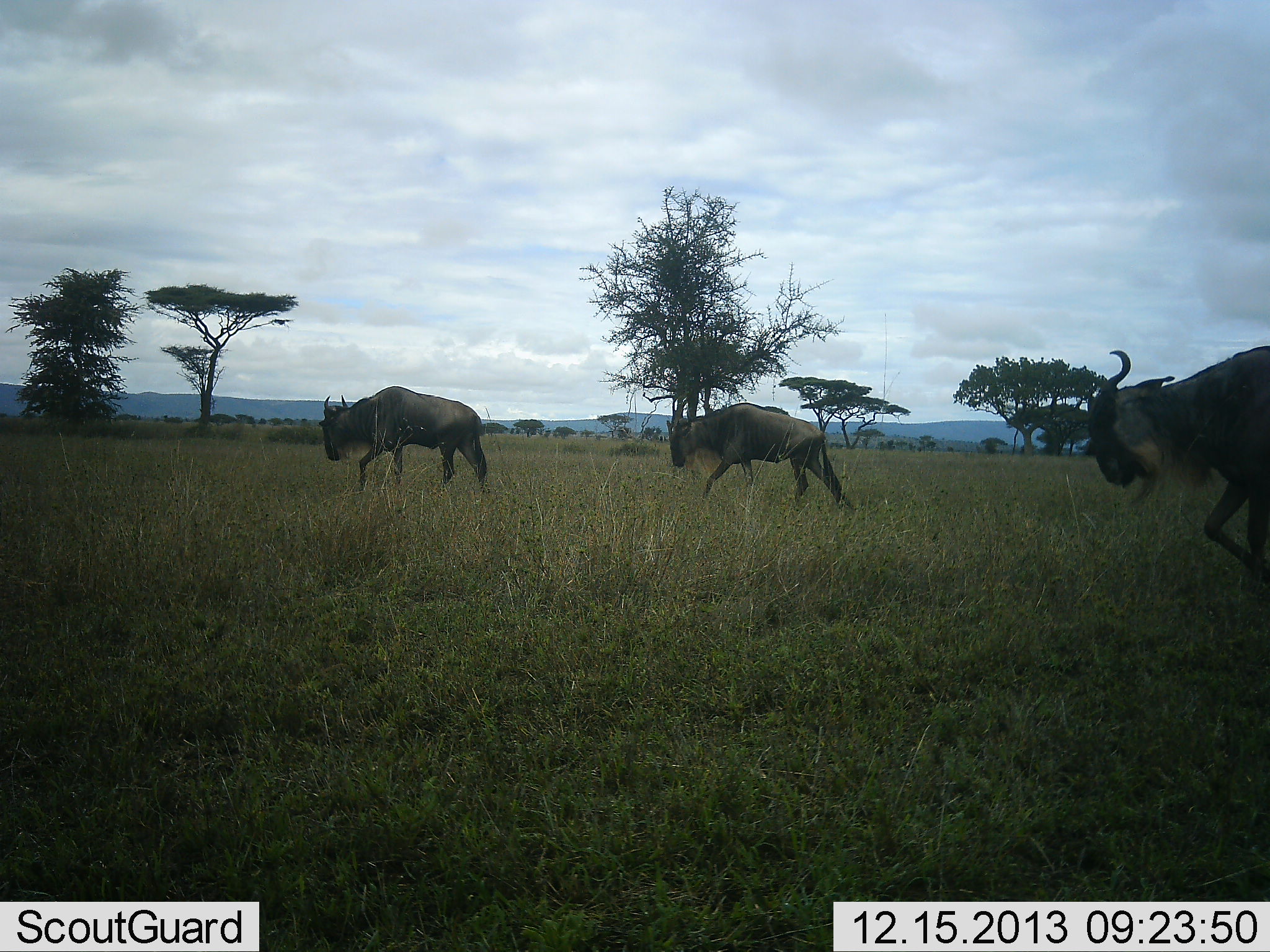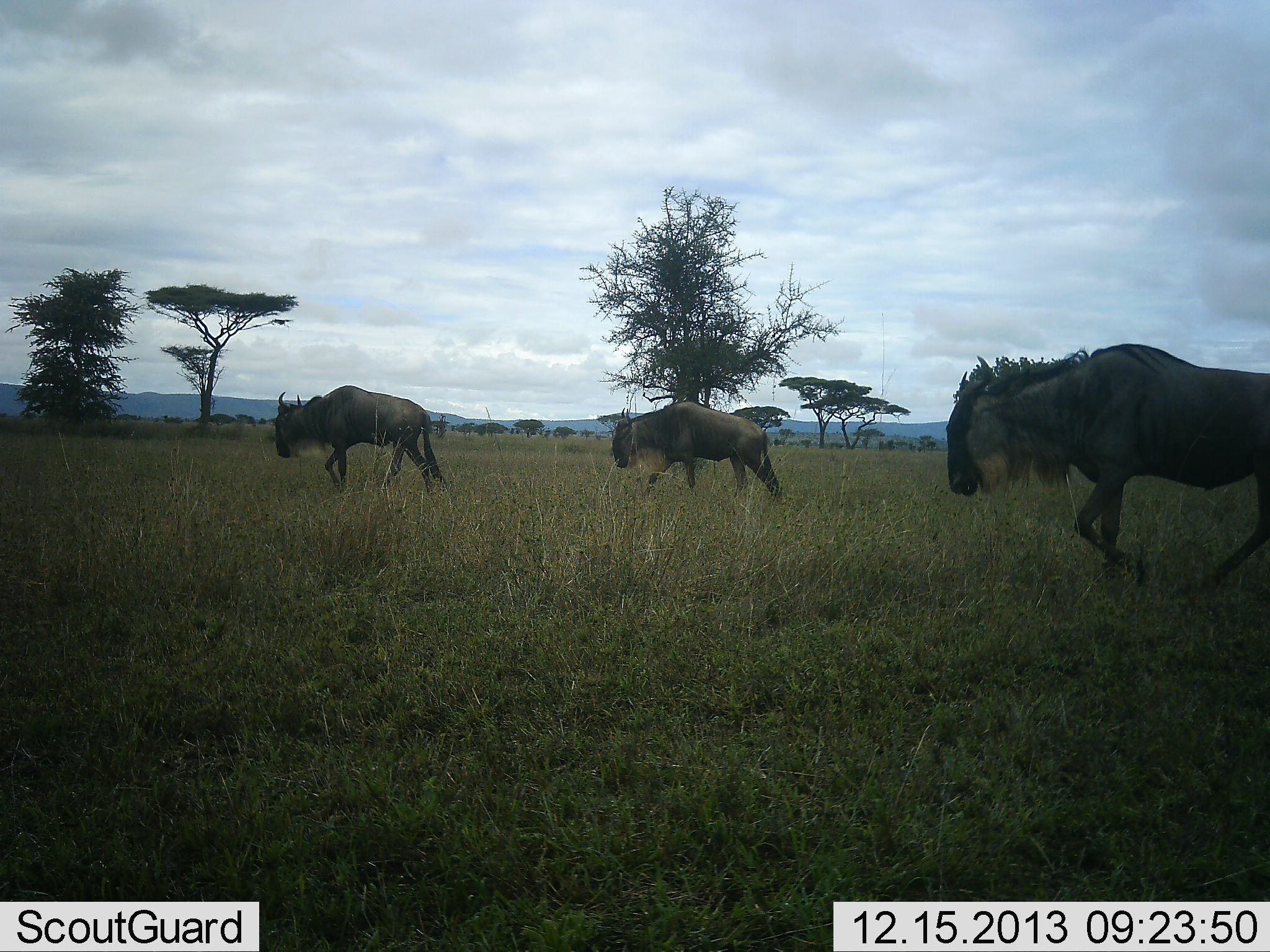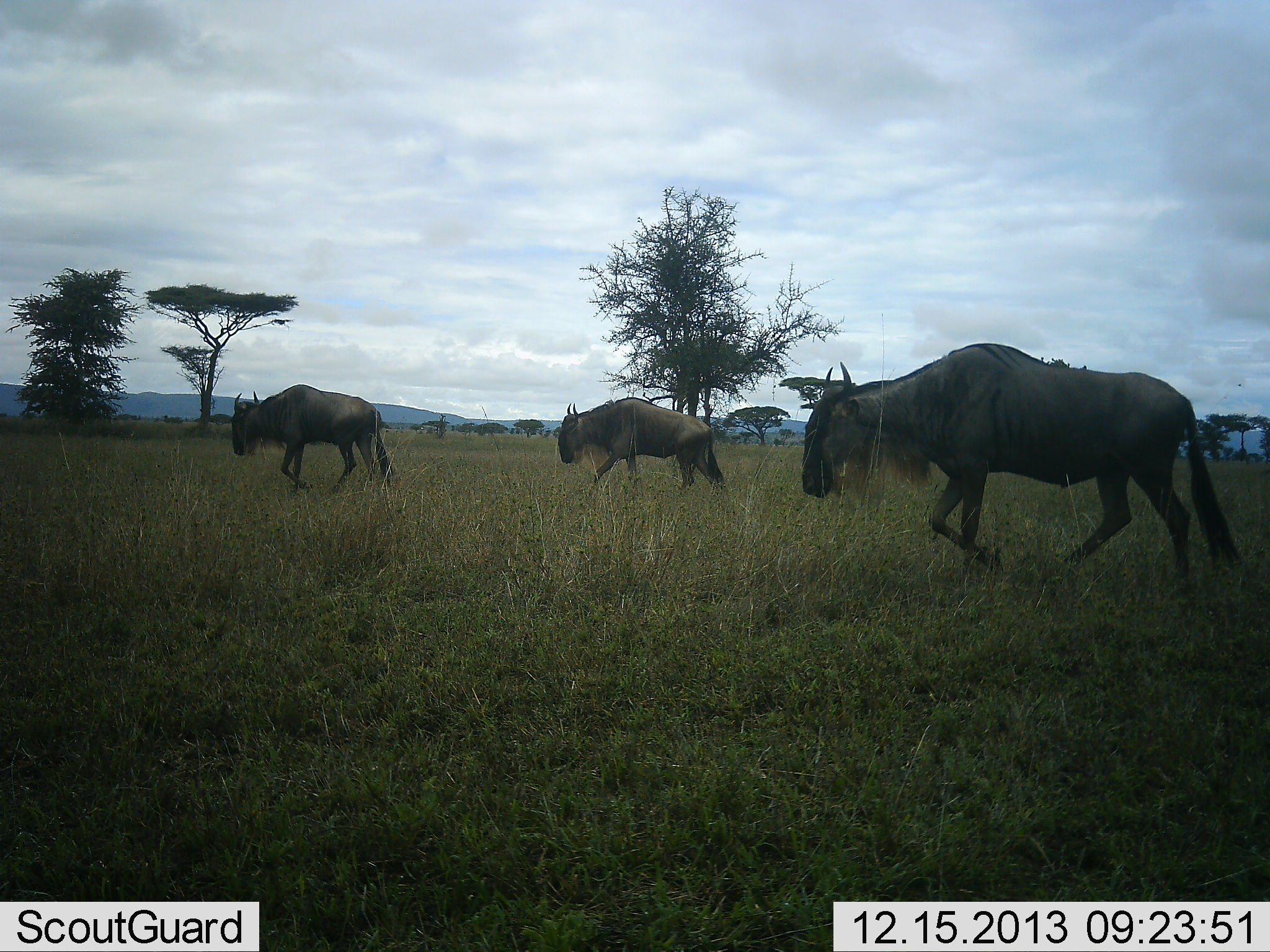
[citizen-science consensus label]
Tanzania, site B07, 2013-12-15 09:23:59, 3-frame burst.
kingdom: Animalia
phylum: Chordata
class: Mammalia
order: Artiodactyla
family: Bovidae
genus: Connochaetes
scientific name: Connochaetes taurinus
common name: blue wildebeest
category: wildebeest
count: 3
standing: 10%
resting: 0%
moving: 100%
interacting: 0%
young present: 0%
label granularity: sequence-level